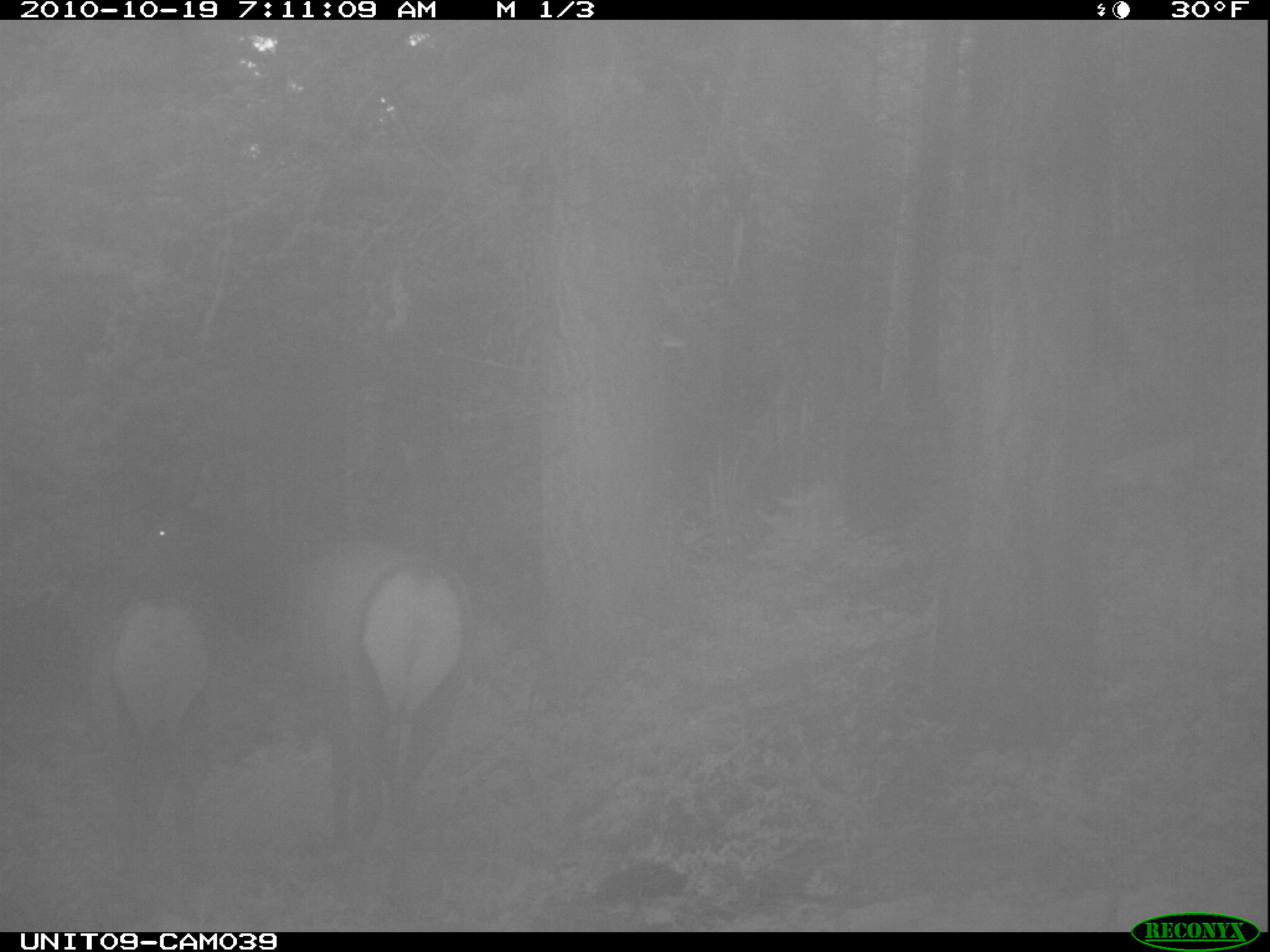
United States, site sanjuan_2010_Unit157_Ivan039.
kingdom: Animalia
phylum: Chordata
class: Mammalia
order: Artiodactyla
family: Cervidae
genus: Cervus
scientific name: Cervus elaphus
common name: red deer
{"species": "Cervus elaphus (red deer)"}